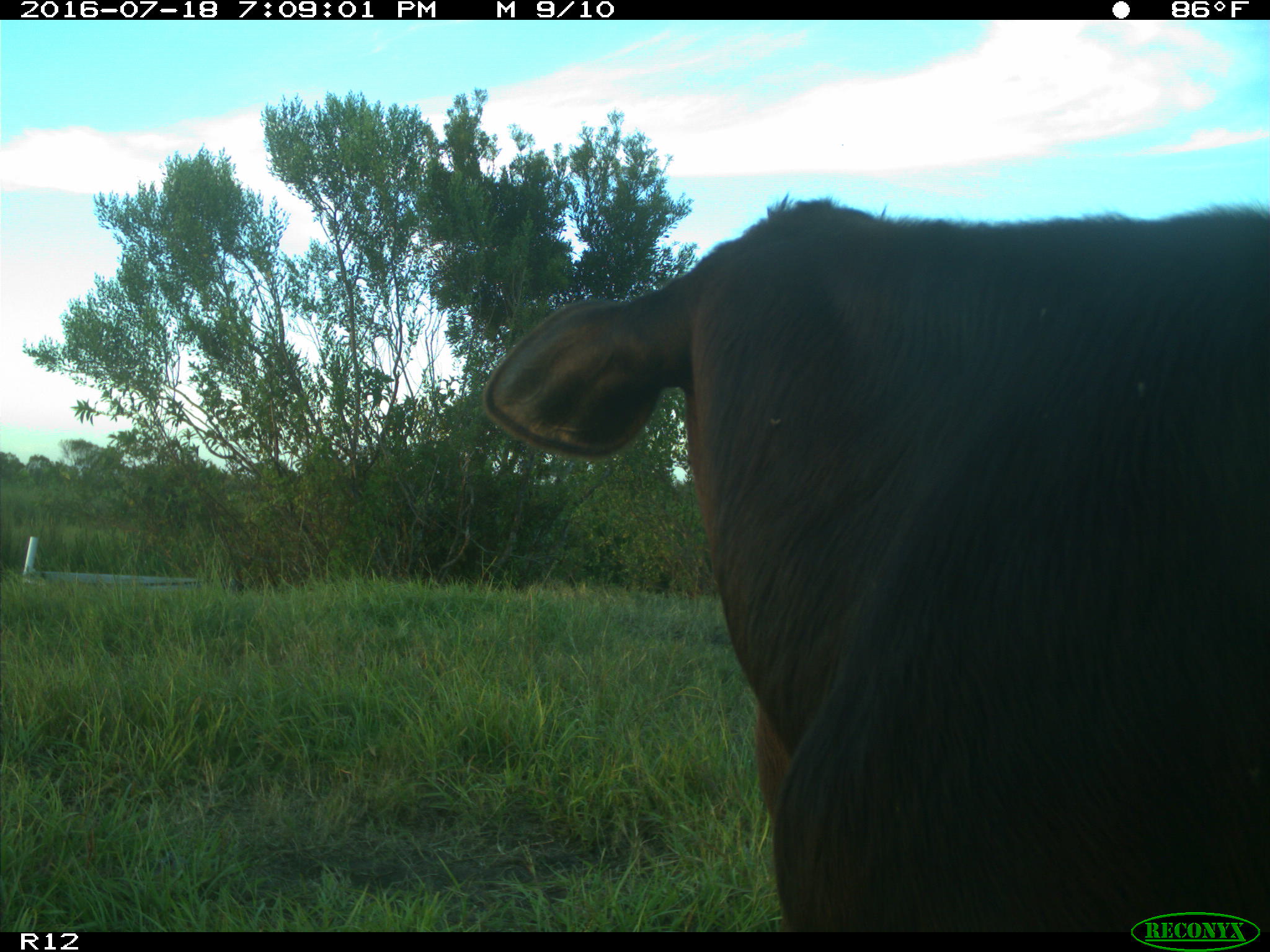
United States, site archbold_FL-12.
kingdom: Animalia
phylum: Chordata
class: Mammalia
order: Artiodactyla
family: Bovidae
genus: Bos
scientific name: Bos taurus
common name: domestic cow